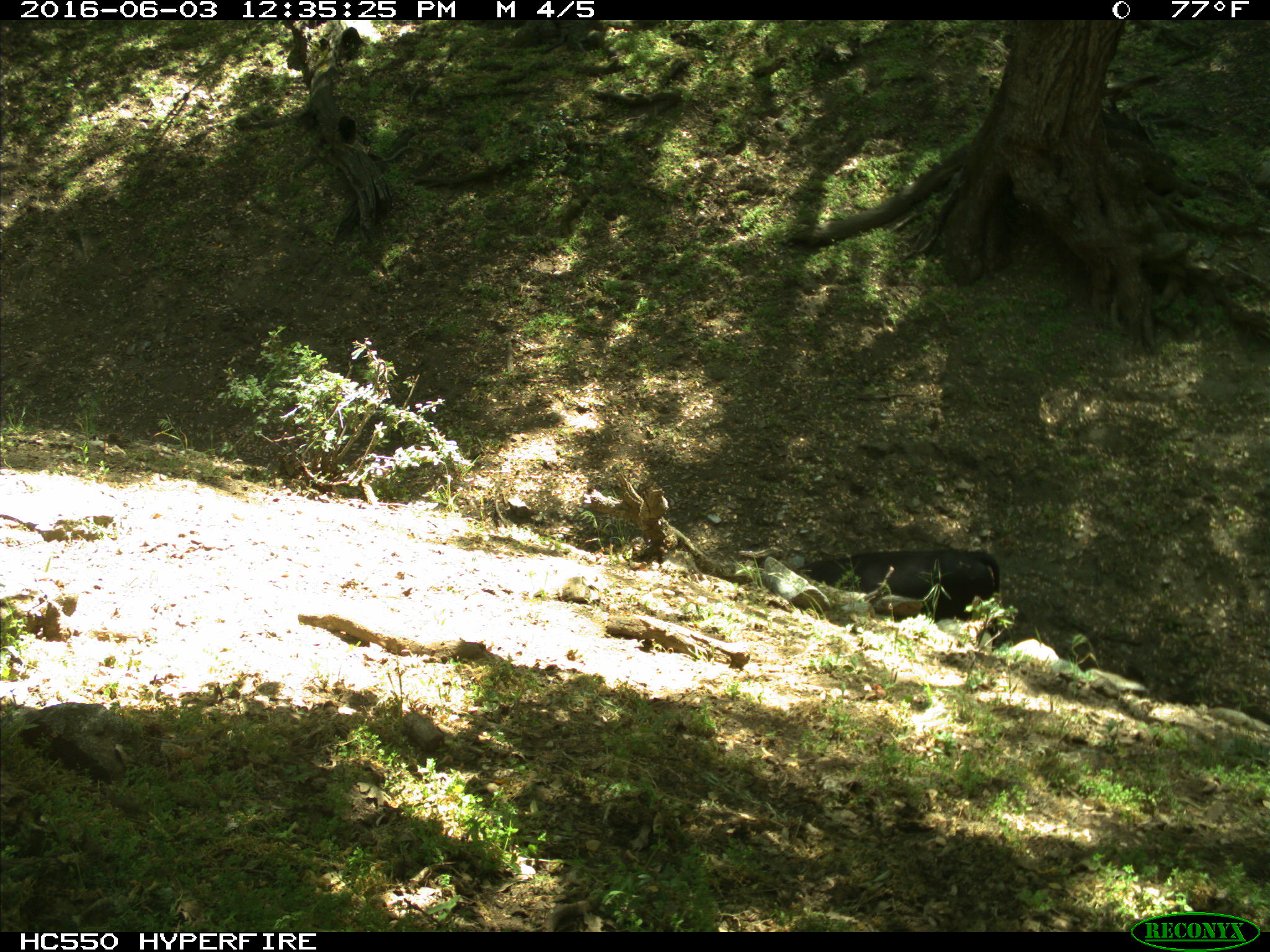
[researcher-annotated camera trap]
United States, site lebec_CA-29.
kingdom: Animalia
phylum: Chordata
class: Mammalia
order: Artiodactyla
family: Bovidae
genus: Bos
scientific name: Bos taurus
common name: domestic cow